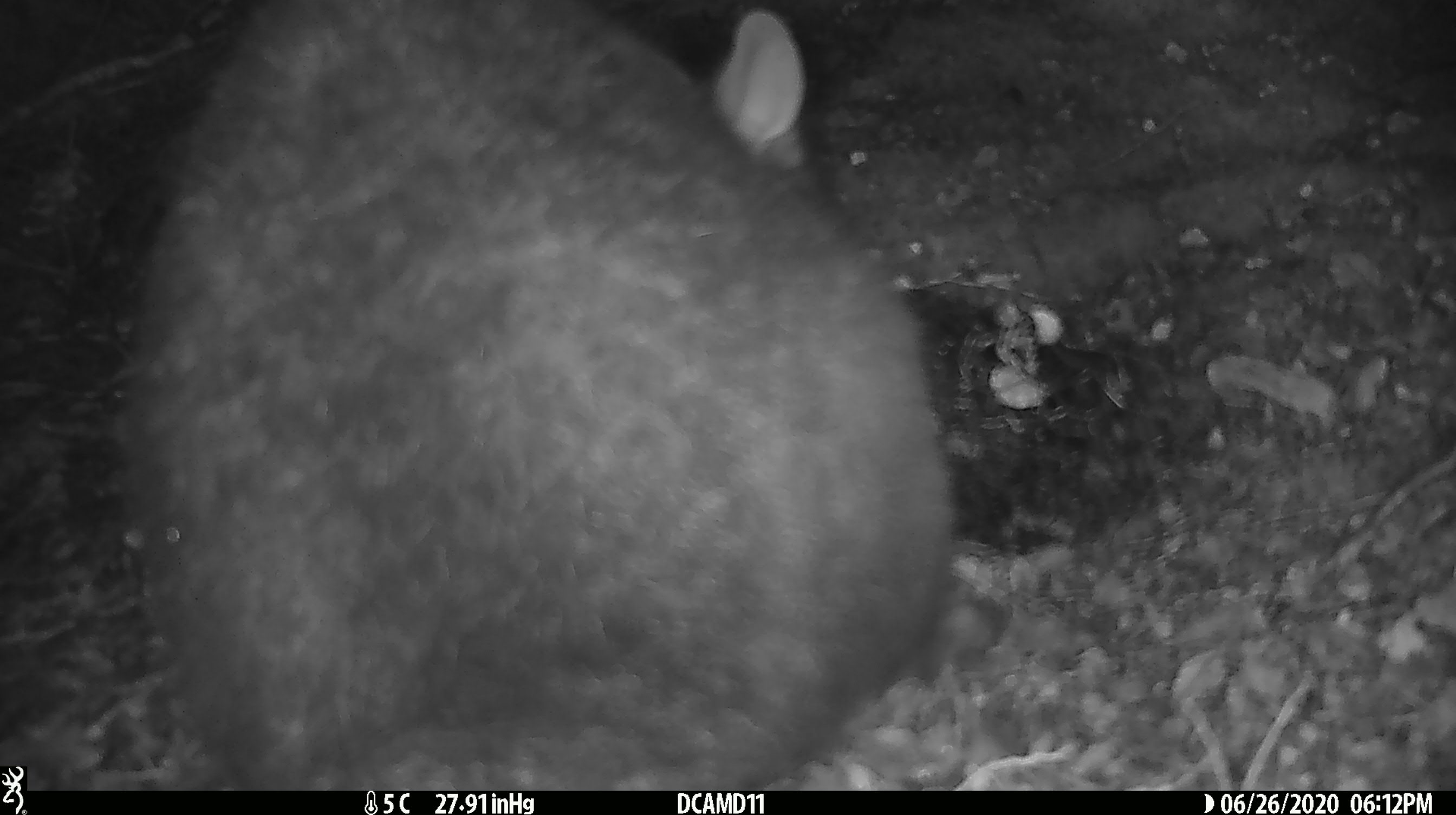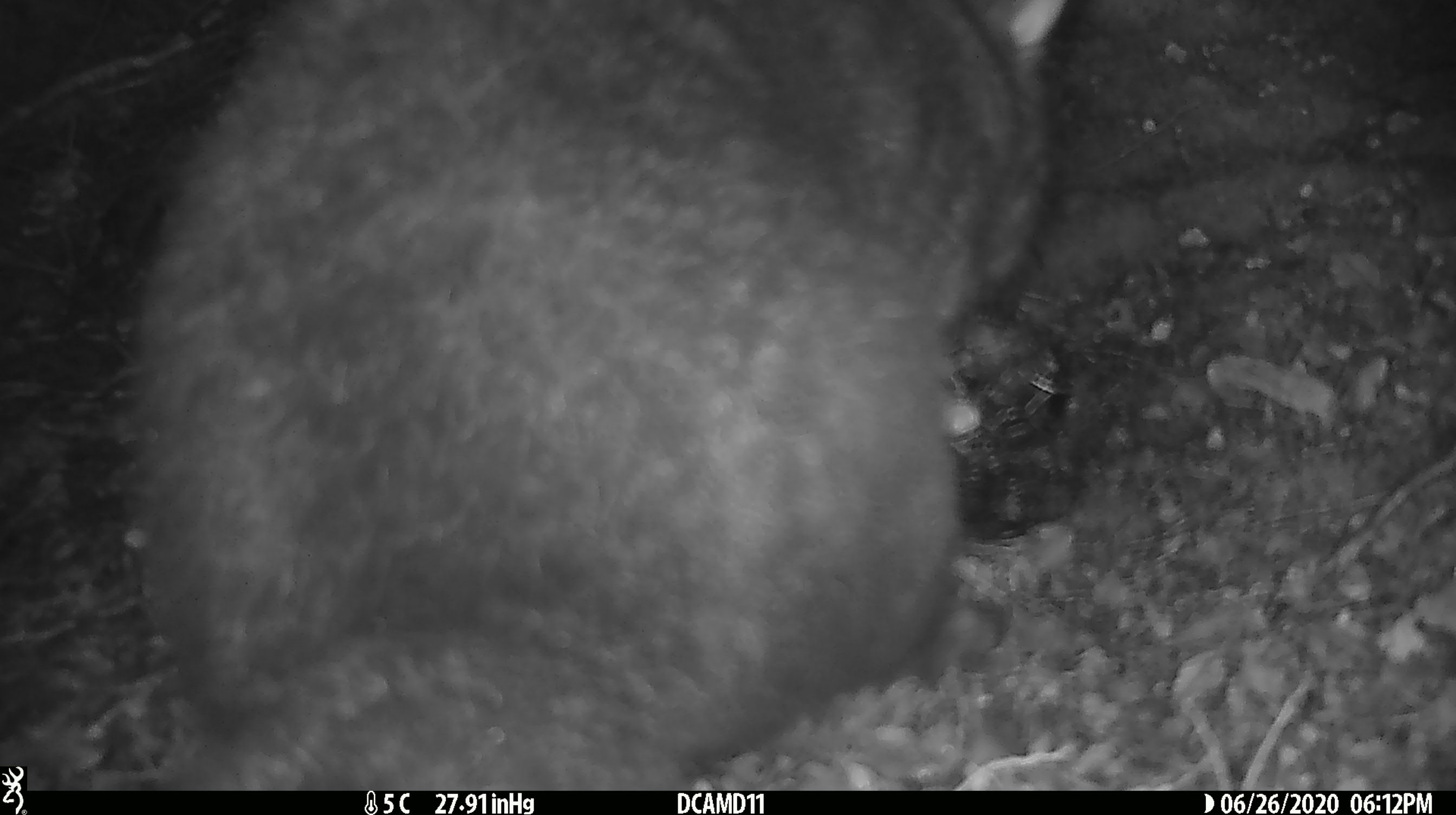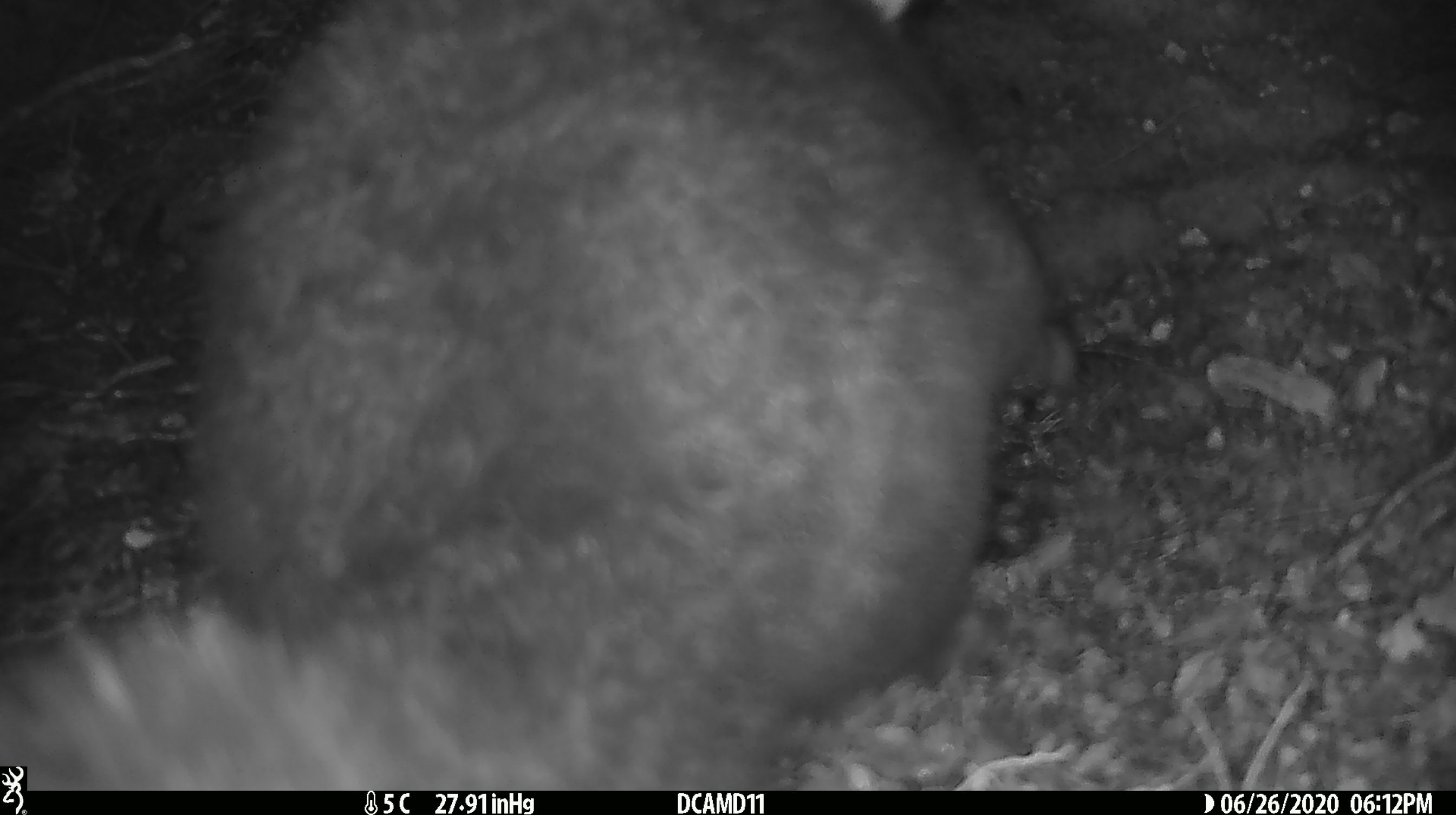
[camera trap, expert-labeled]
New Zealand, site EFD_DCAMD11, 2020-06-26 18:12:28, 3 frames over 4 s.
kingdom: Animalia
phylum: Chordata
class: Mammalia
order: Diprotodontia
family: Phalangeridae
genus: Trichosurus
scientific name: Trichosurus vulpecula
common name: common brushtail possum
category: possum